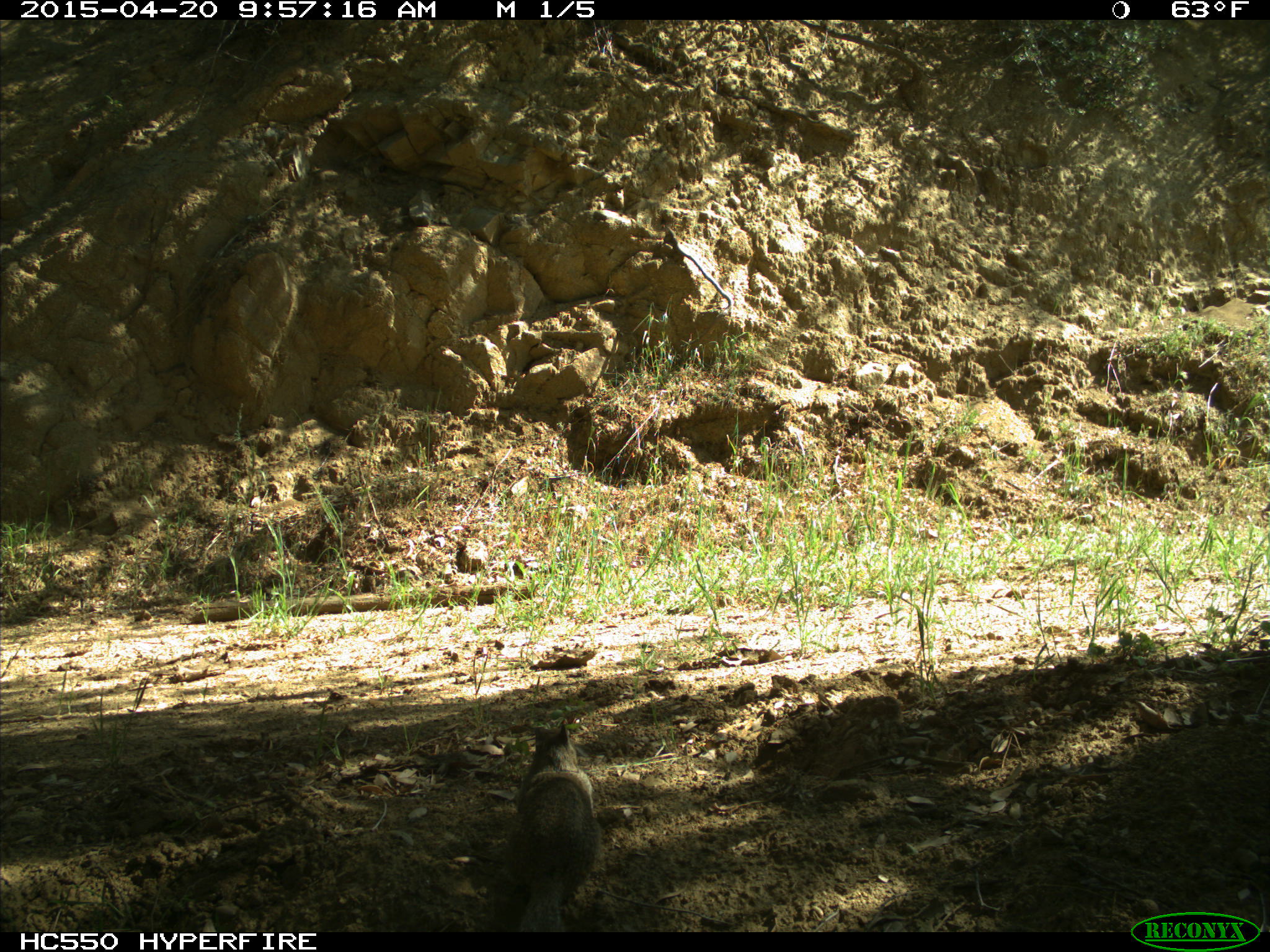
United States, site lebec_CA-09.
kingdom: Animalia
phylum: Chordata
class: Mammalia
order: Rodentia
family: Sciuridae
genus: Otospermophilus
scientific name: Otospermophilus beecheyi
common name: california ground squirrel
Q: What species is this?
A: Otospermophilus beecheyi (california ground squirrel).